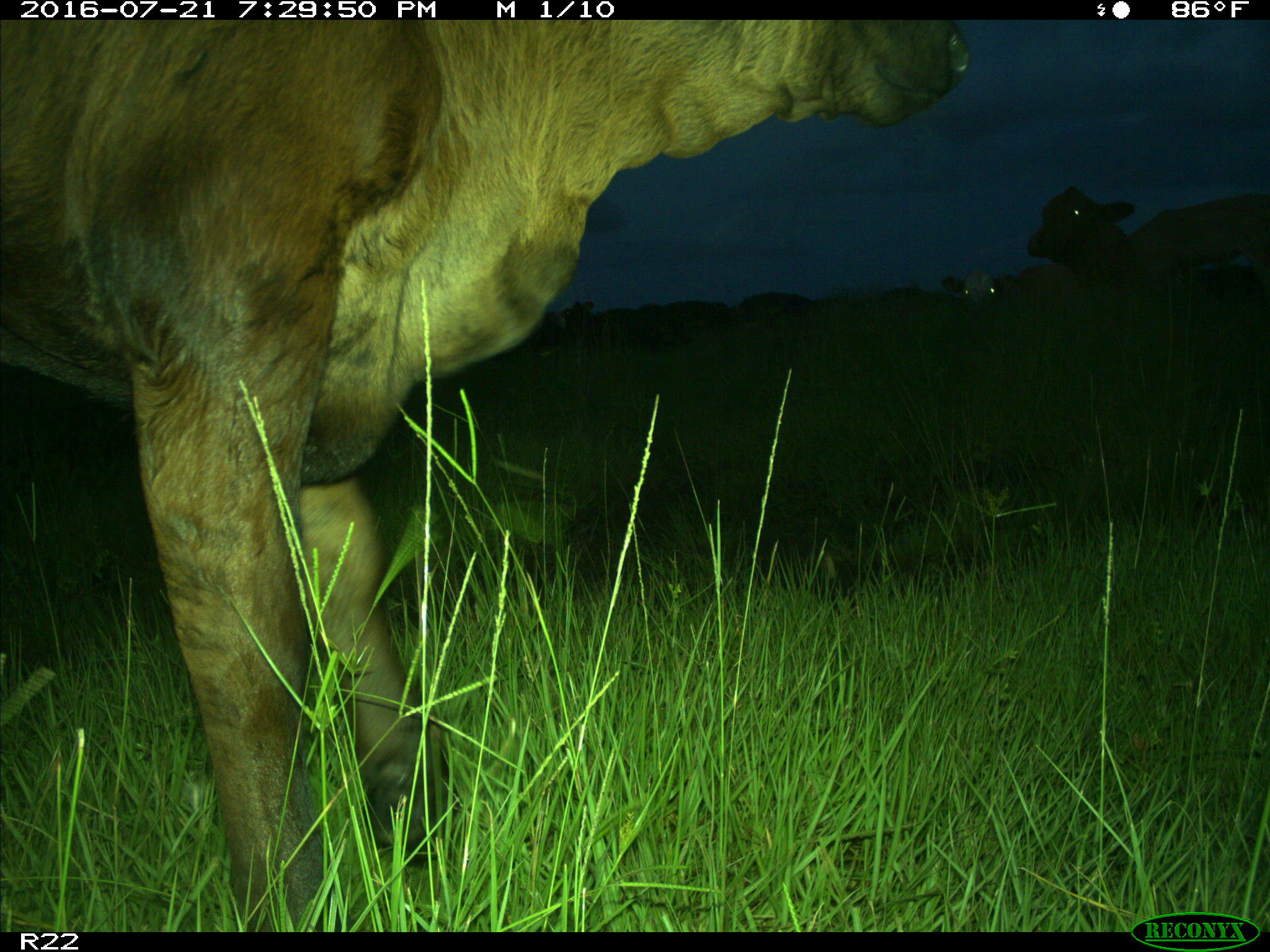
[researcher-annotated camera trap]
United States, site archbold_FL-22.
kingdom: Animalia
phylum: Chordata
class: Mammalia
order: Artiodactyla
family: Bovidae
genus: Bos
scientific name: Bos taurus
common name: domestic cow